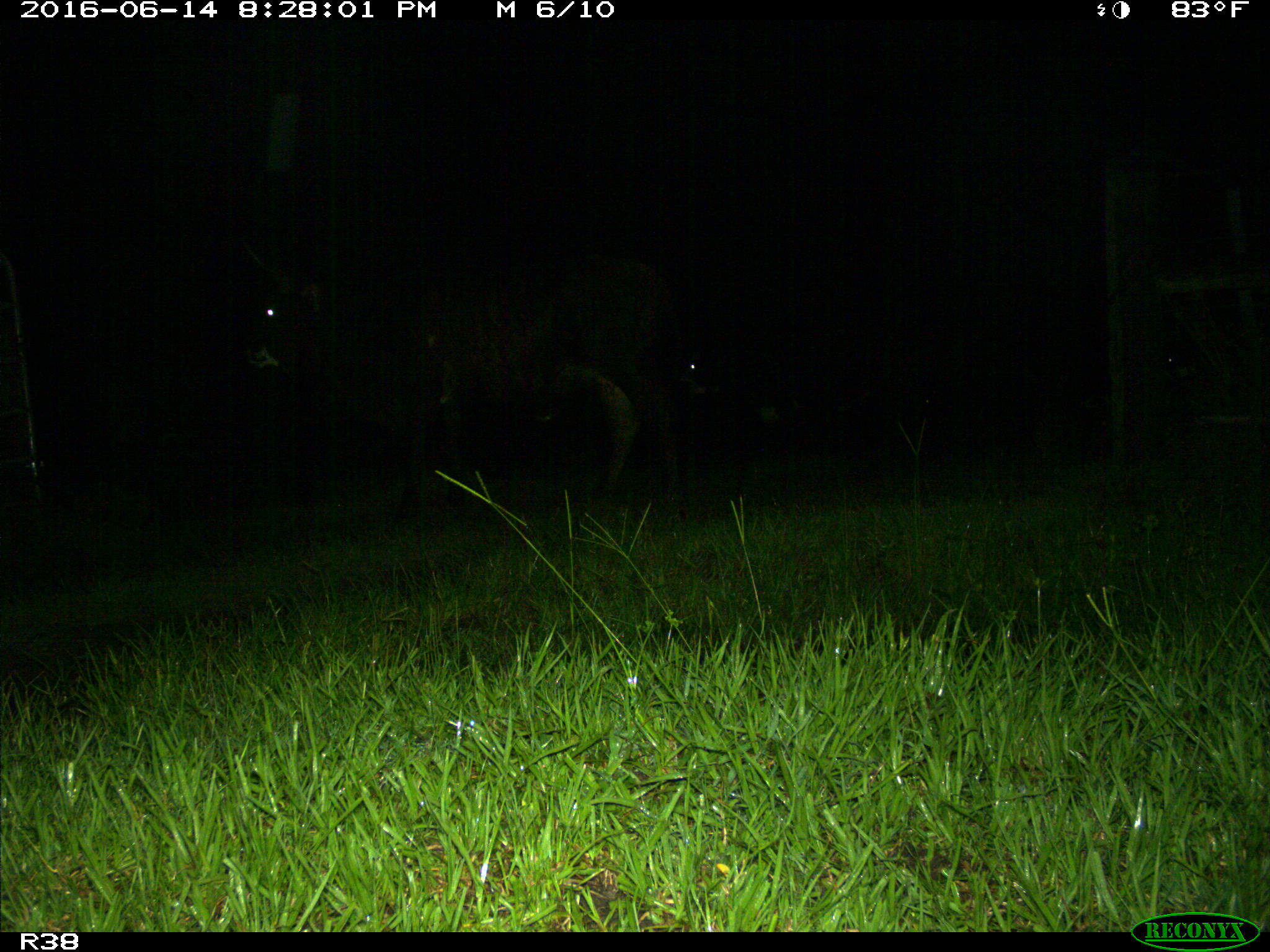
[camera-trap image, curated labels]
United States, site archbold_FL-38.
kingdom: Animalia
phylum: Chordata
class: Mammalia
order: Artiodactyla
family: Bovidae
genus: Bos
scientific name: Bos taurus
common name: domestic cow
Bos taurus (domestic cow).